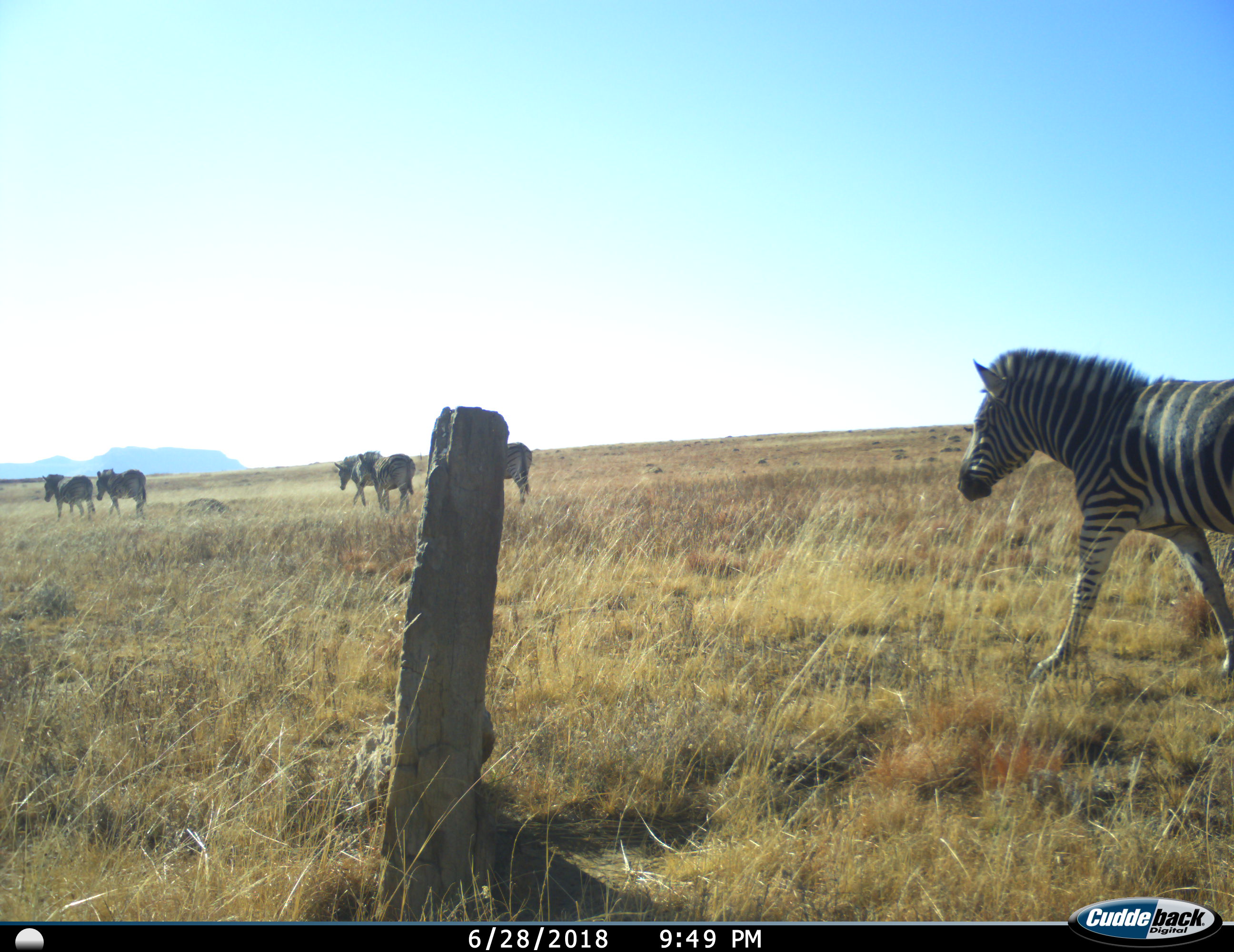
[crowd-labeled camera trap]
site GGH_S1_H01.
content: unidentified animal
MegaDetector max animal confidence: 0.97